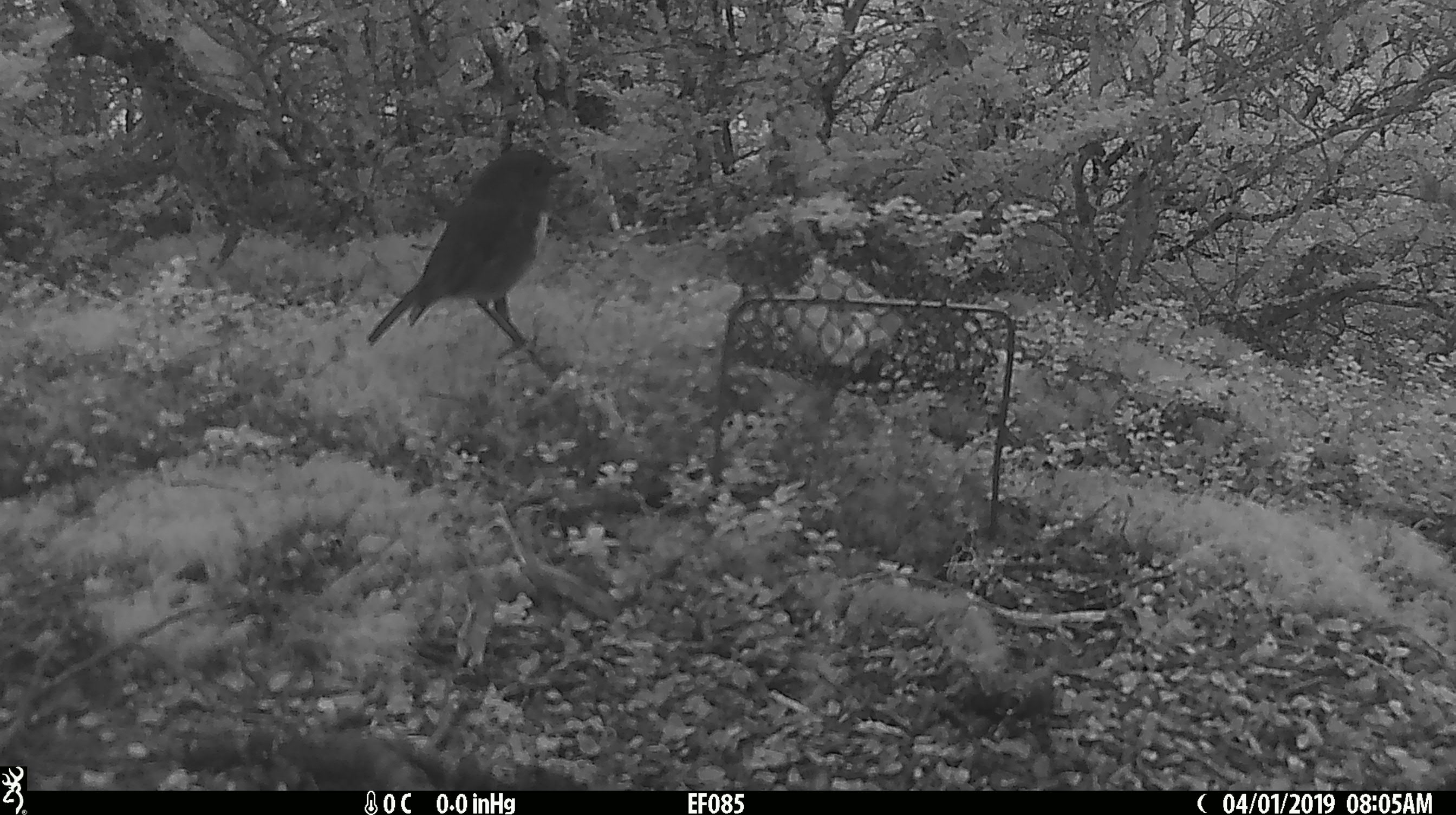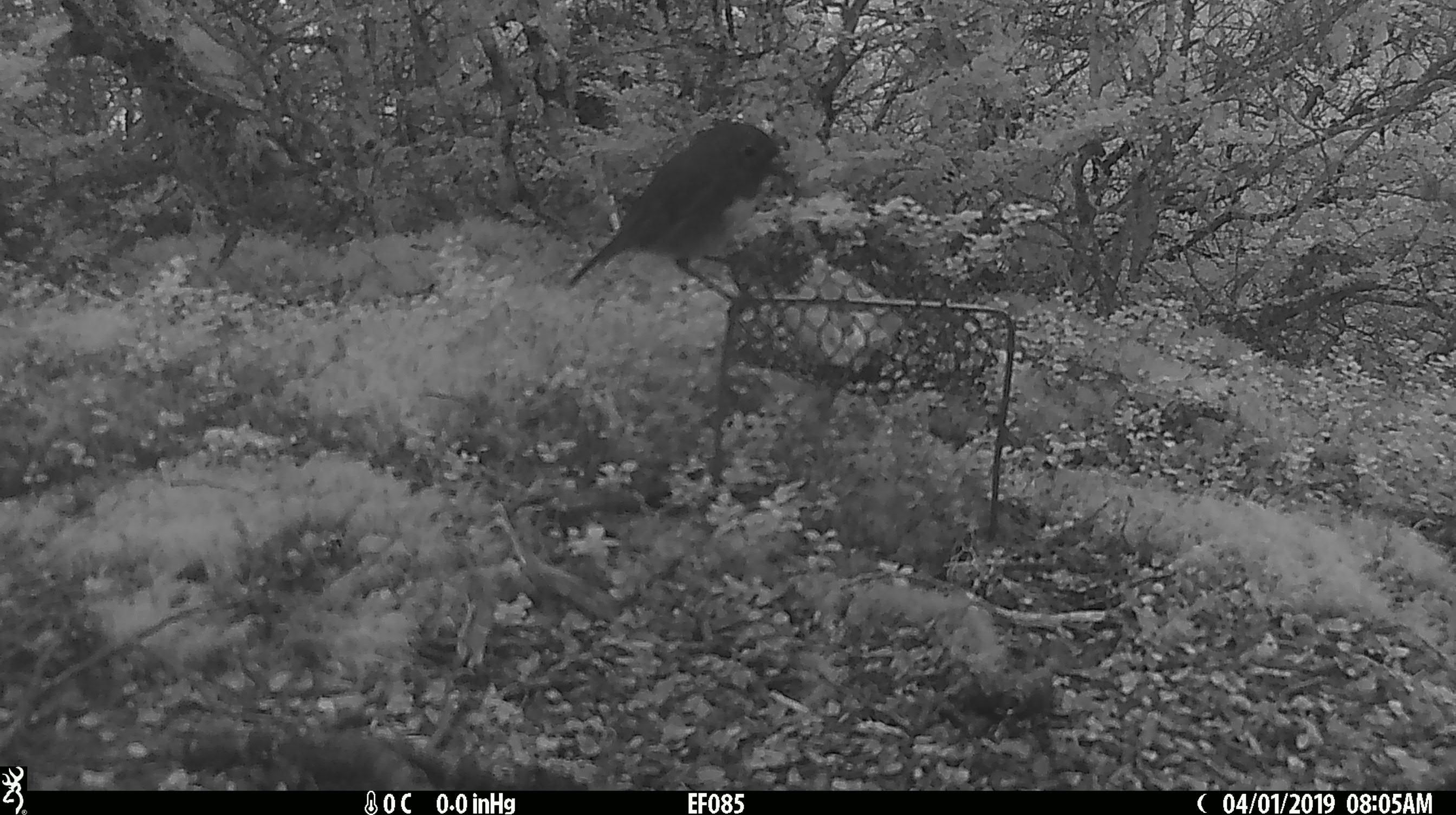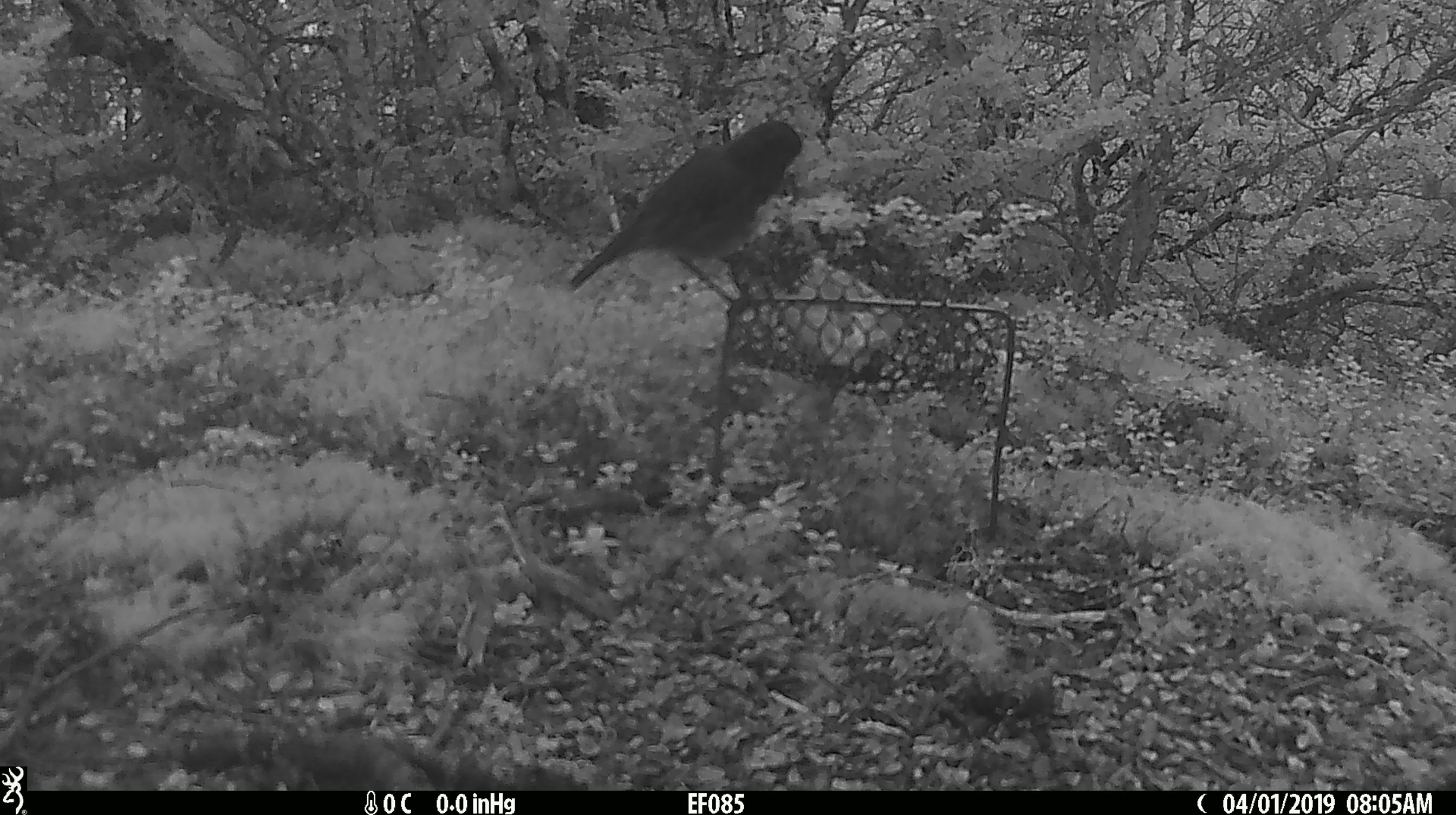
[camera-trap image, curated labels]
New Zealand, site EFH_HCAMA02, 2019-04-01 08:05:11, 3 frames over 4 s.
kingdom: Animalia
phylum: Chordata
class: Aves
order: Passeriformes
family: Petroicidae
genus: Petroica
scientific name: Petroica australis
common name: new zealand robin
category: robin